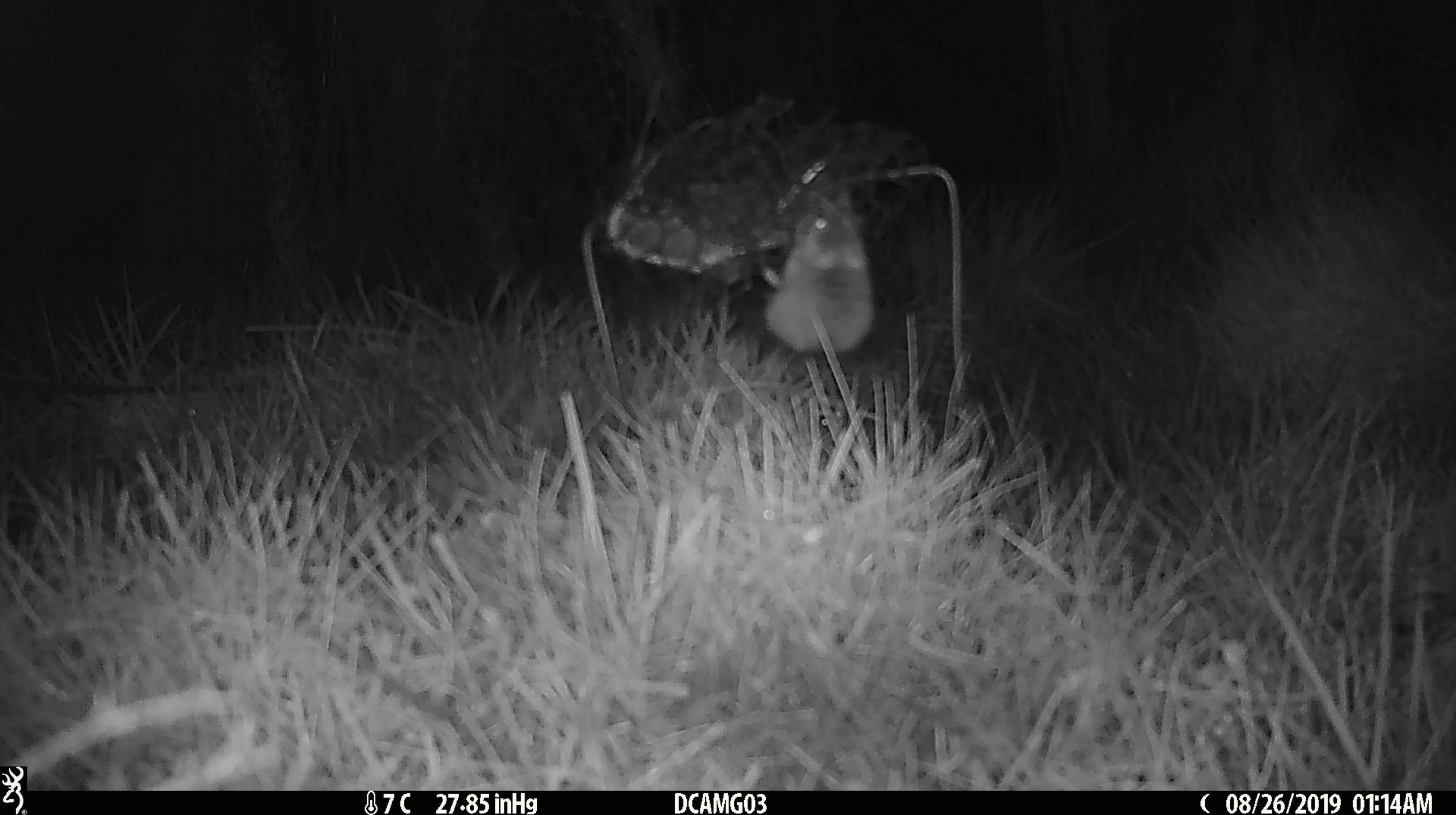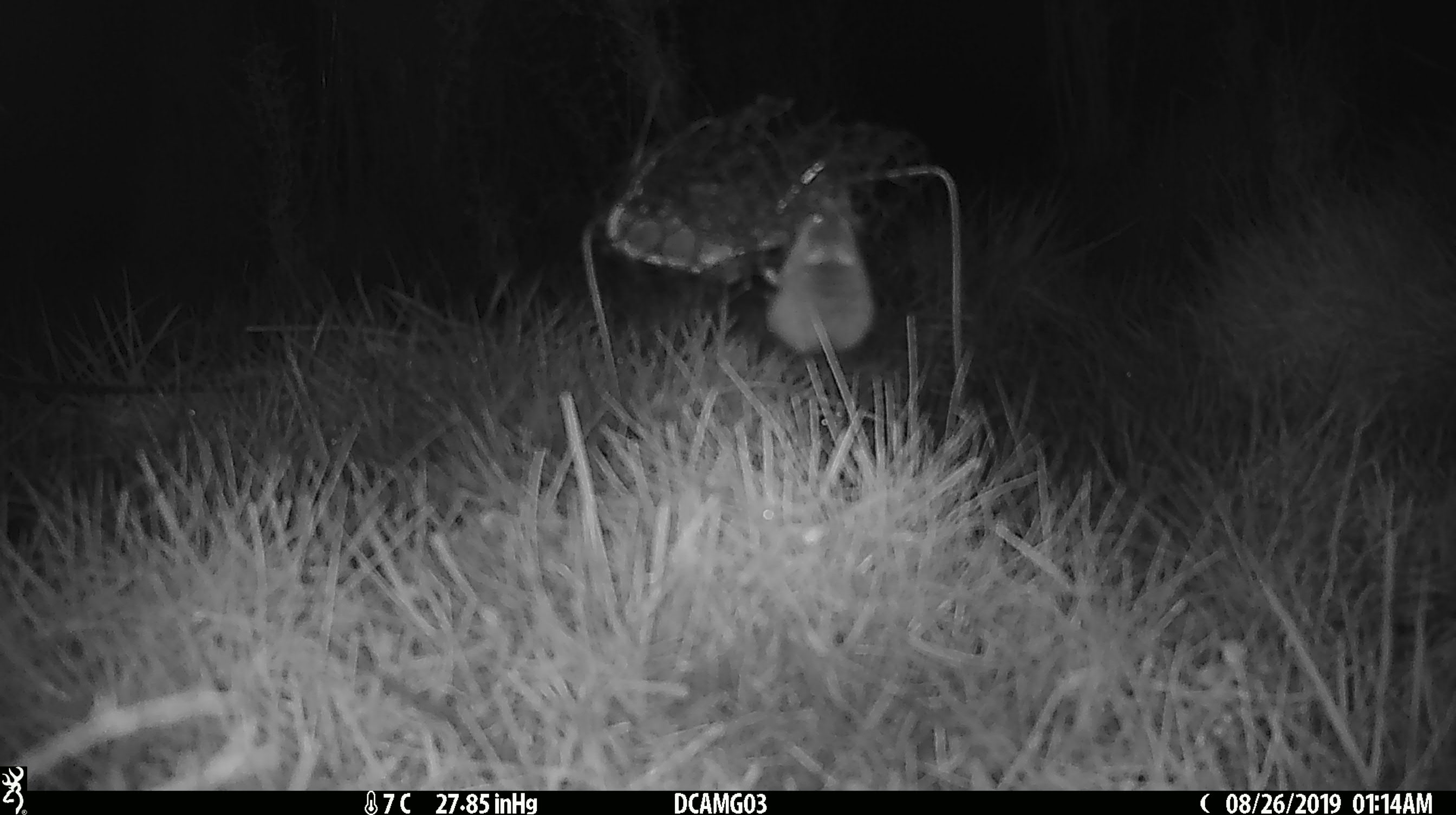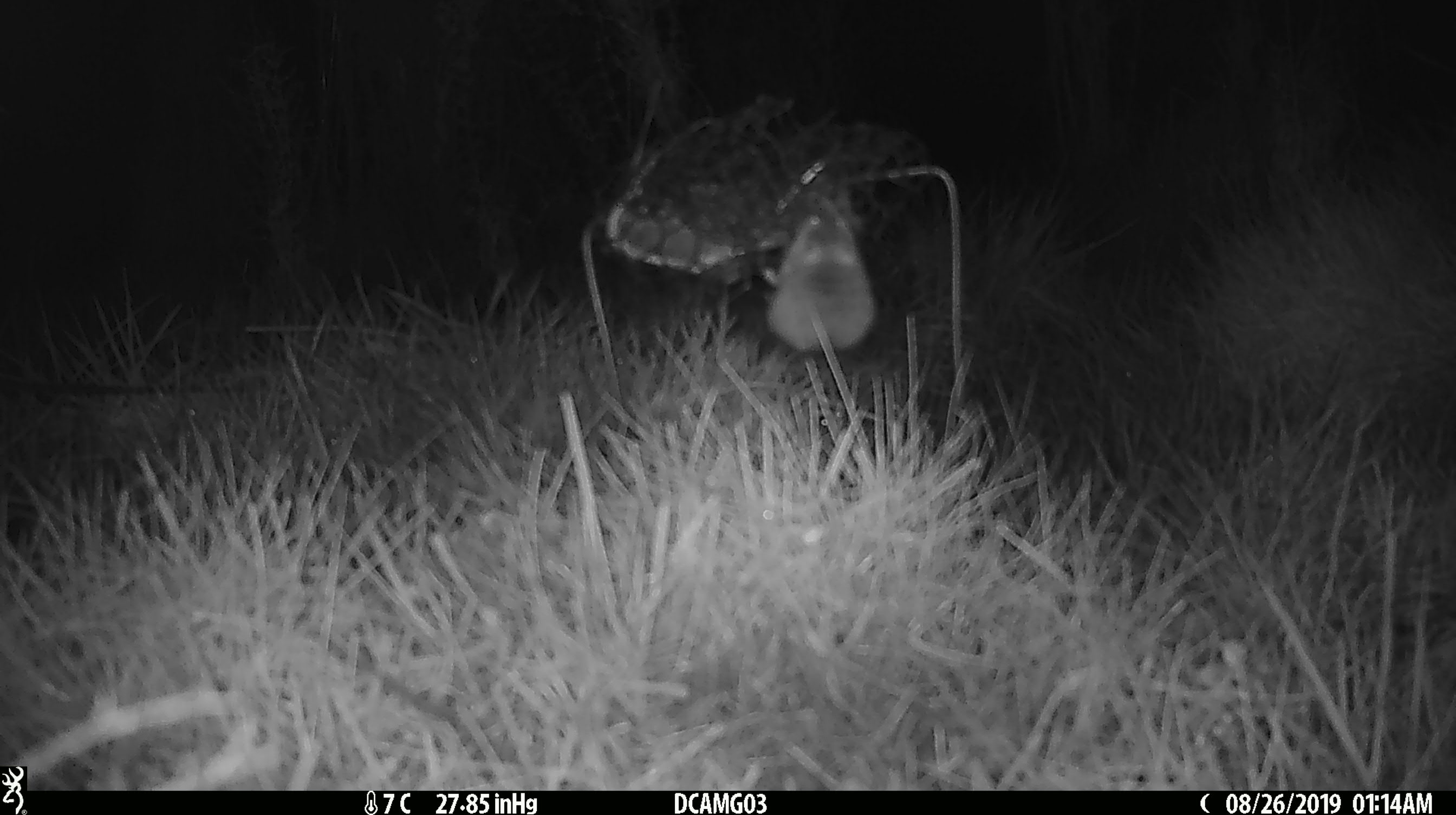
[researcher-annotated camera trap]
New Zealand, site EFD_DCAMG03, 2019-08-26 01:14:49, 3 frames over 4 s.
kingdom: Animalia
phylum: Chordata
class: Mammalia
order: Rodentia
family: Muridae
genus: Mus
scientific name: Mus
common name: mouse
Mouse (Mus).